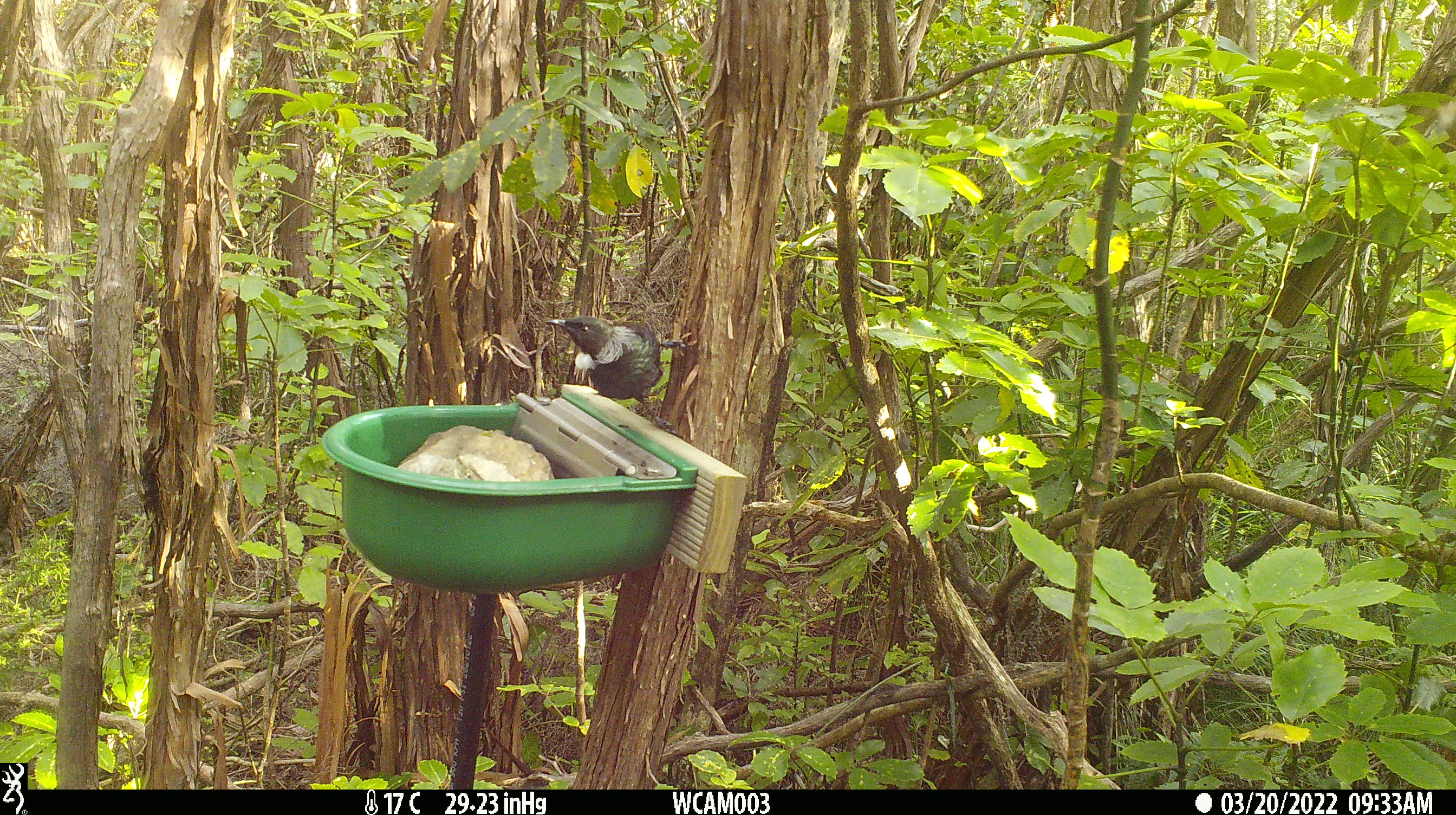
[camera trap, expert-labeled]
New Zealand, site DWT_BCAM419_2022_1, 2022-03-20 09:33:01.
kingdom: Animalia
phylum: Chordata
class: Aves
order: Passeriformes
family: Meliphagidae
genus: Prosthemadera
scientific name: Prosthemadera novaeseelandiae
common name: tui